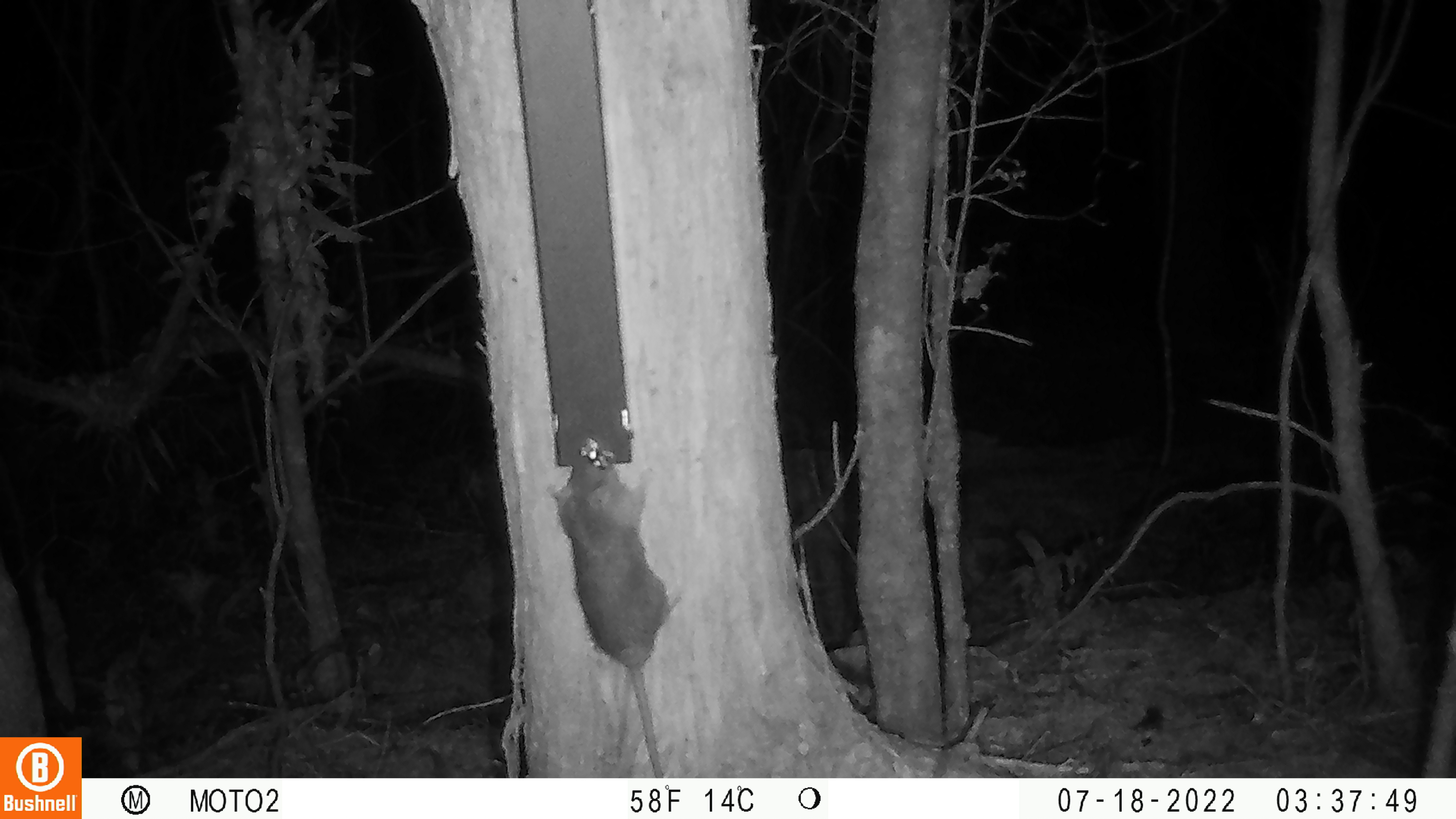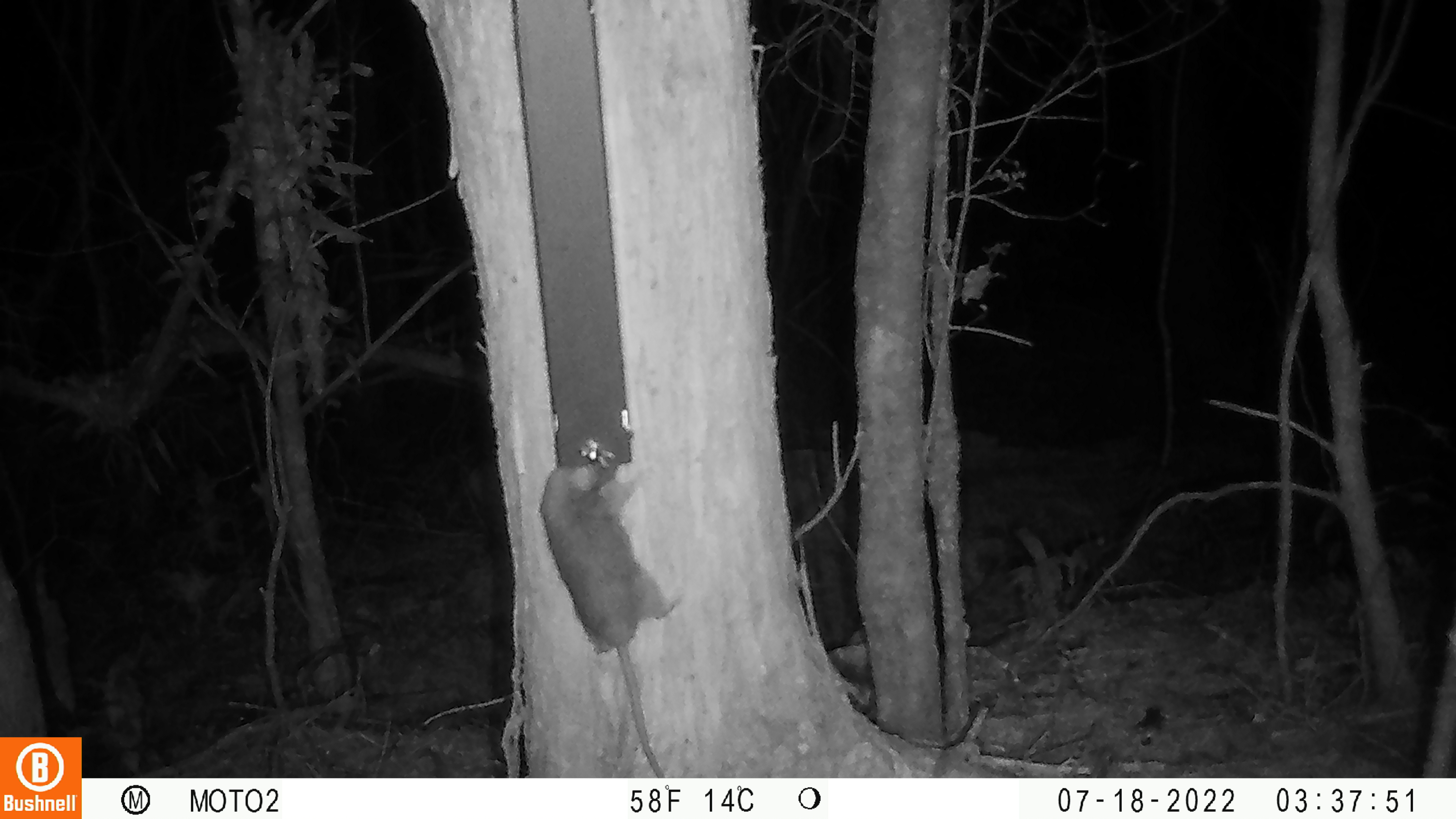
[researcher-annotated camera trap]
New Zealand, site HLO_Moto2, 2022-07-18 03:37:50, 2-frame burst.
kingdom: Animalia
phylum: Chordata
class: Mammalia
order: Rodentia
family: Muridae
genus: Rattus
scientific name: Rattus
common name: rat